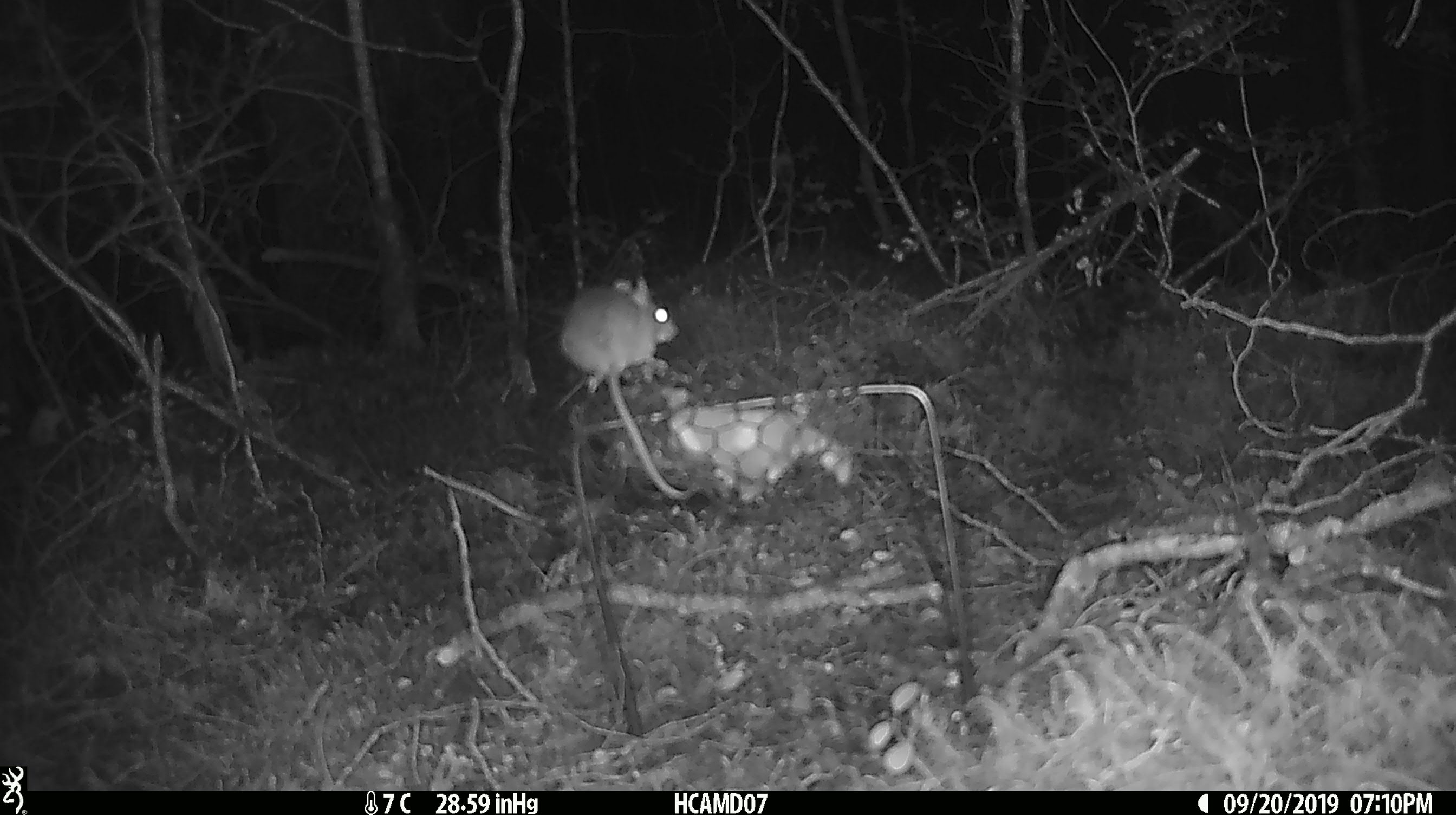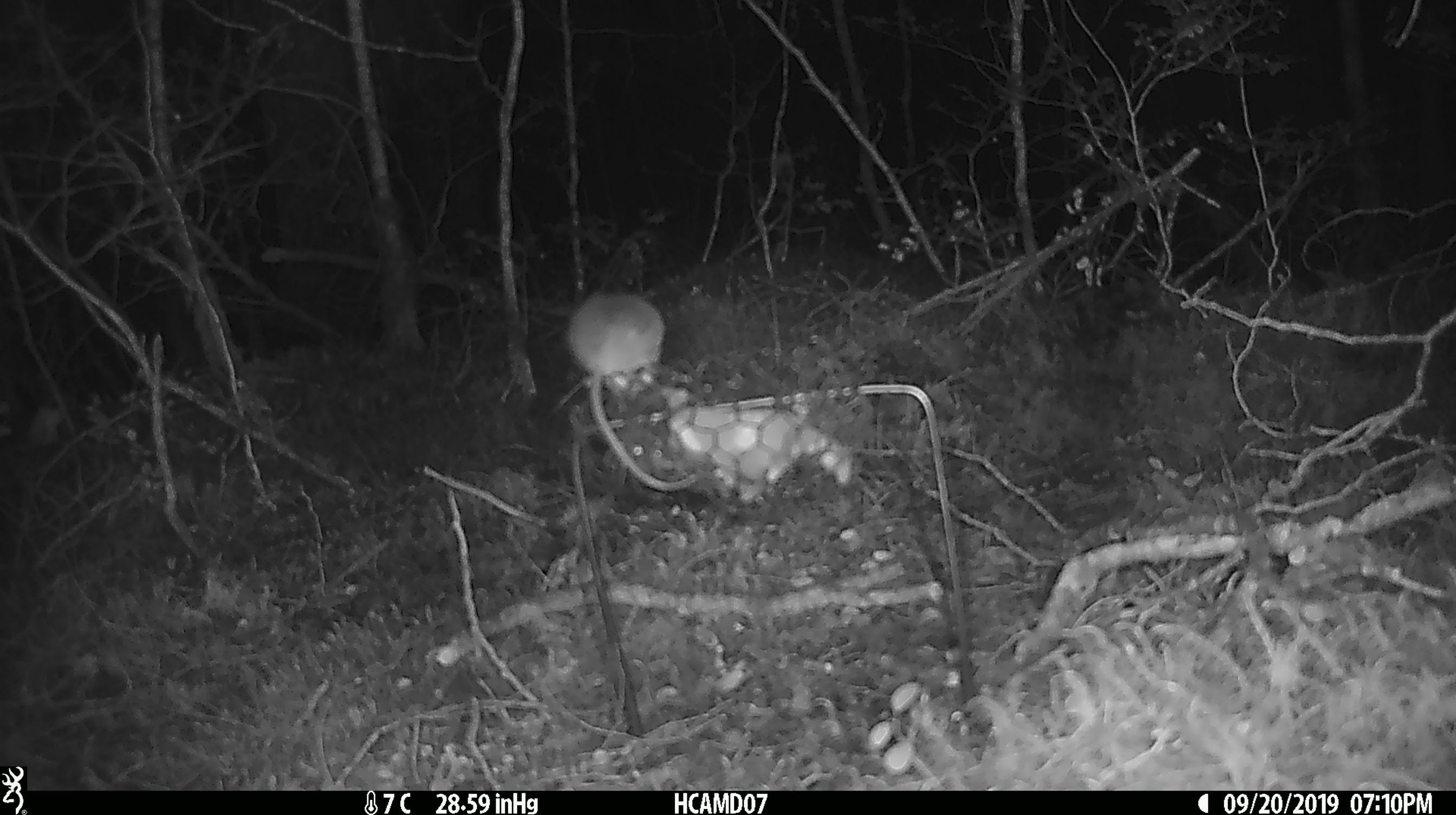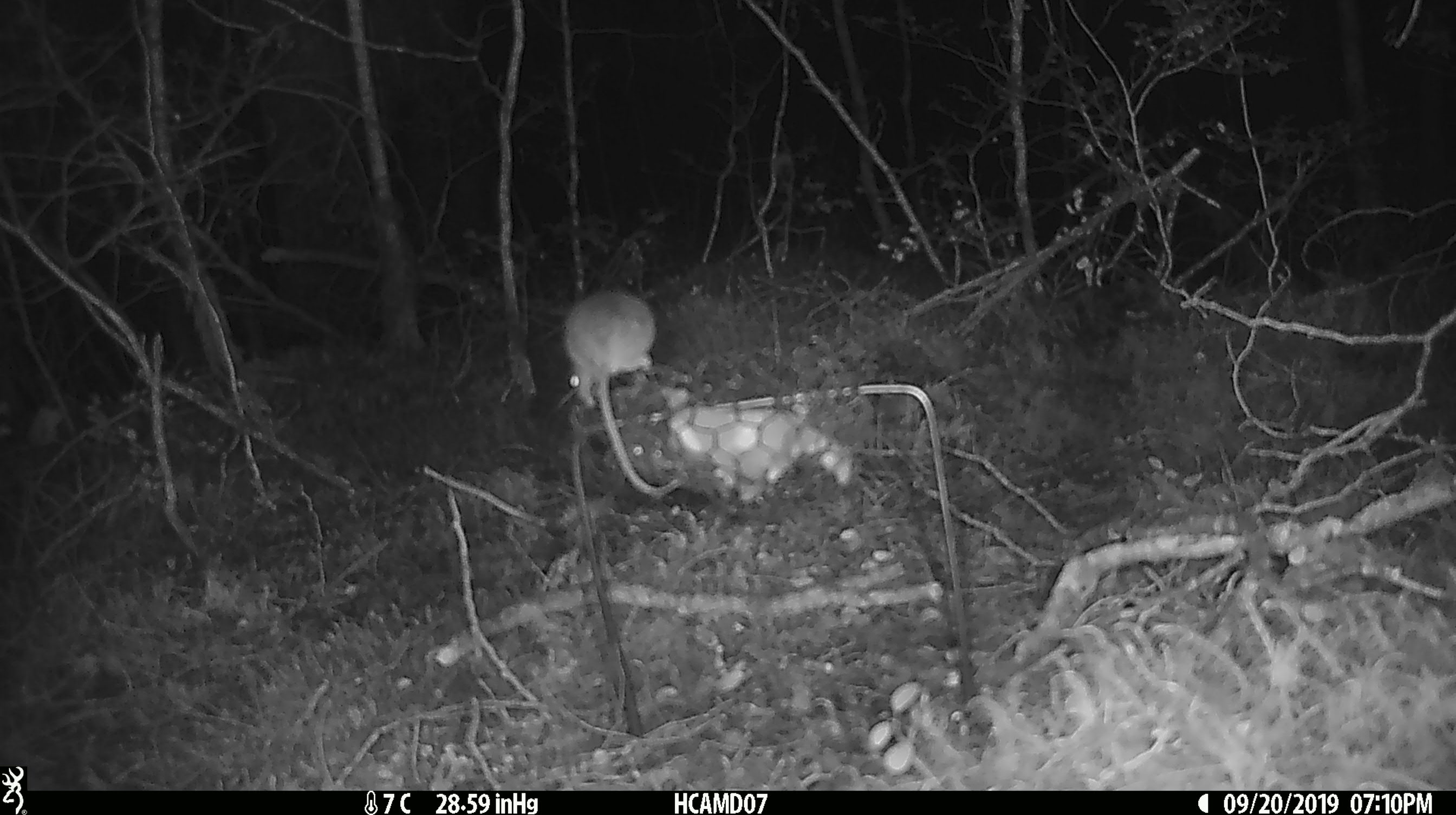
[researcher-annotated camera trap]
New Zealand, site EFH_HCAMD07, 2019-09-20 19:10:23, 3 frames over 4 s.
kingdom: Animalia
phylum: Chordata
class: Mammalia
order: Rodentia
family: Muridae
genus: Mus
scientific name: Mus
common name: mouse